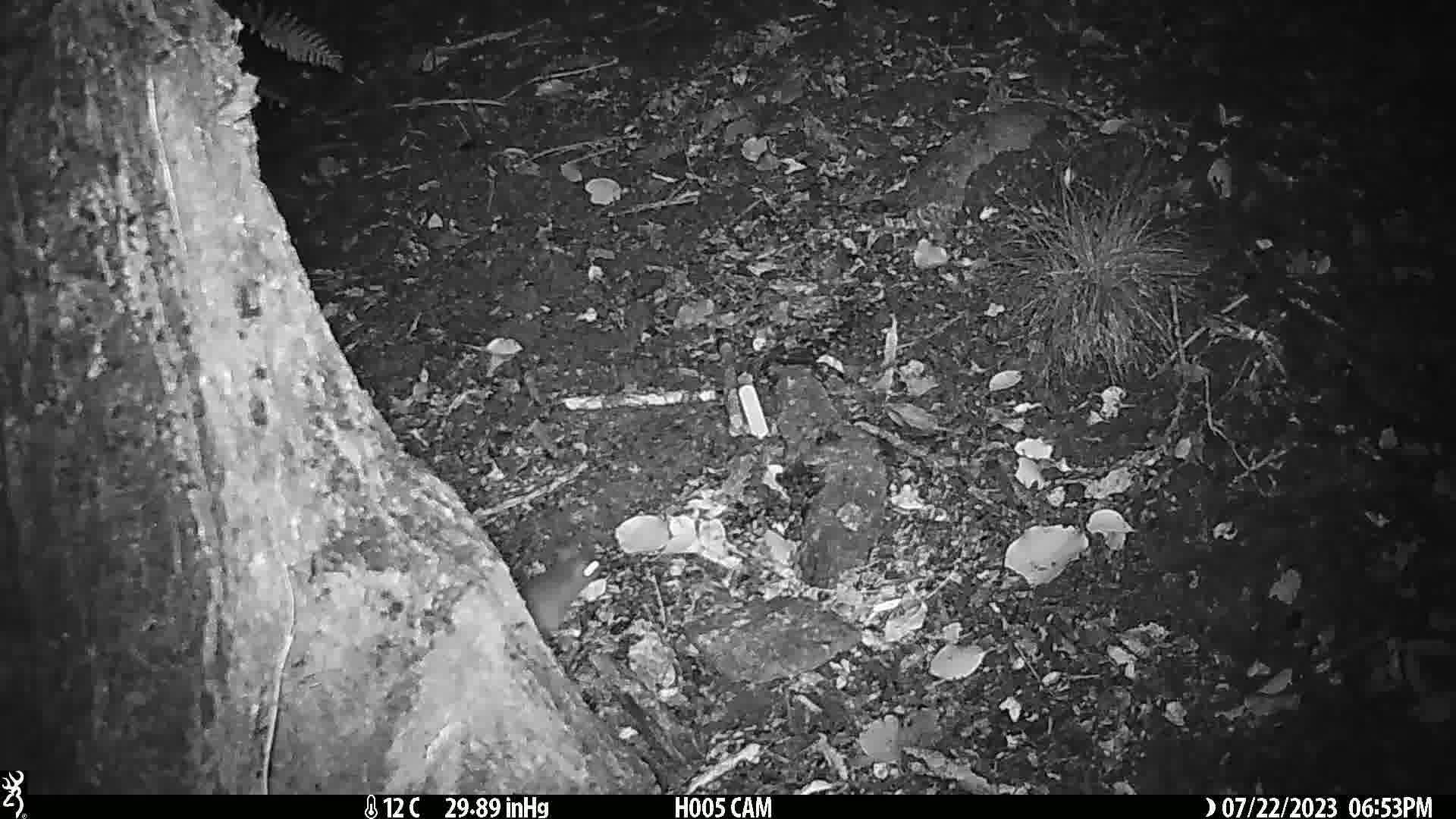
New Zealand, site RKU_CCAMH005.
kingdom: Animalia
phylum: Chordata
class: Mammalia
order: Rodentia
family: Muridae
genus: Rattus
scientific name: Rattus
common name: rat